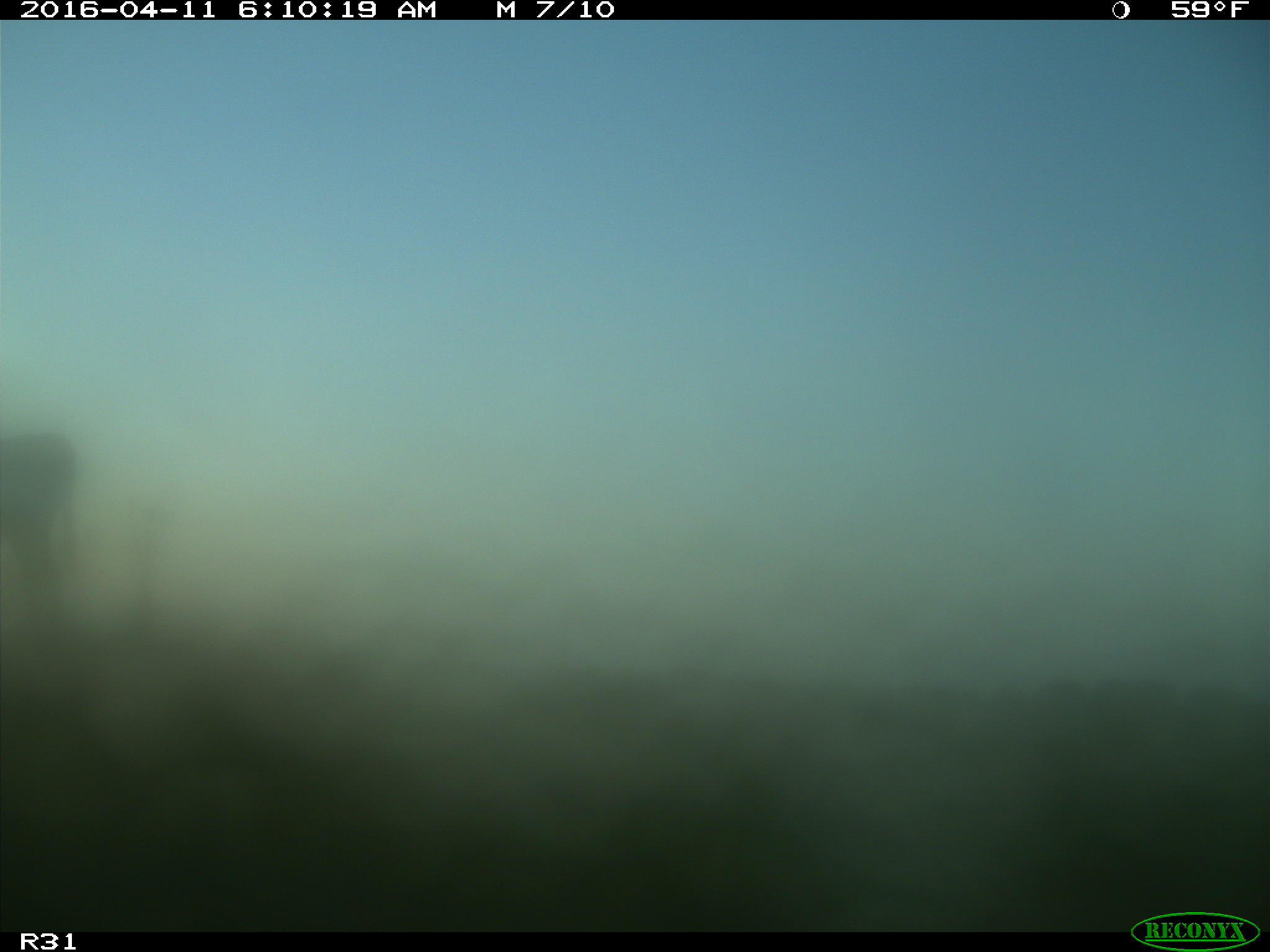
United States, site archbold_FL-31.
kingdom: Animalia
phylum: Chordata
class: Mammalia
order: Artiodactyla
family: Bovidae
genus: Bos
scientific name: Bos taurus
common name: domestic cow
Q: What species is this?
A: Bos taurus (domestic cow).